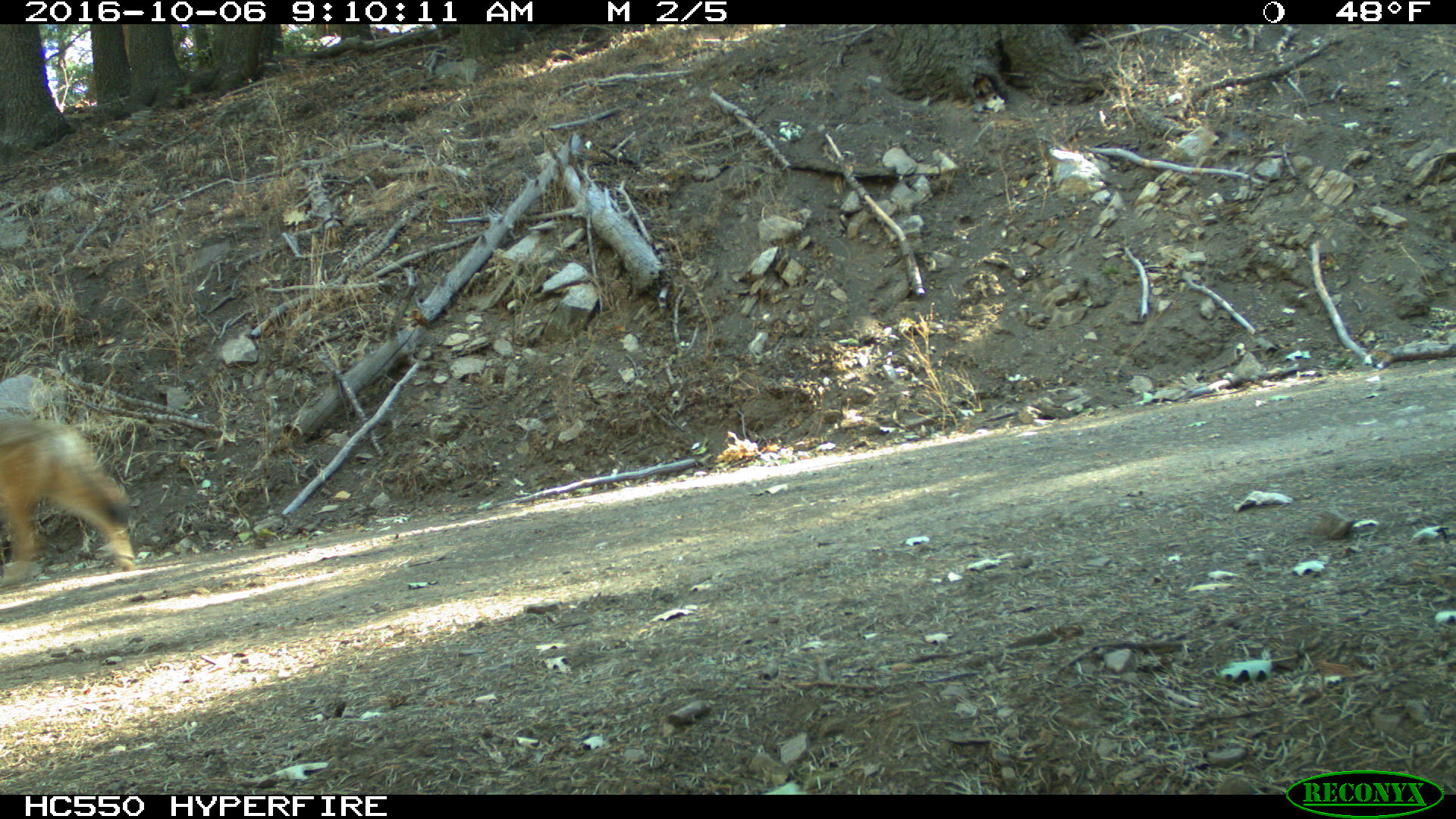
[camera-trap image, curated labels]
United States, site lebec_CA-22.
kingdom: Animalia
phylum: Chordata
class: Mammalia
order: Carnivora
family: Canidae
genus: Canis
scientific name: Canis latrans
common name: coyote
Canis latrans (coyote).